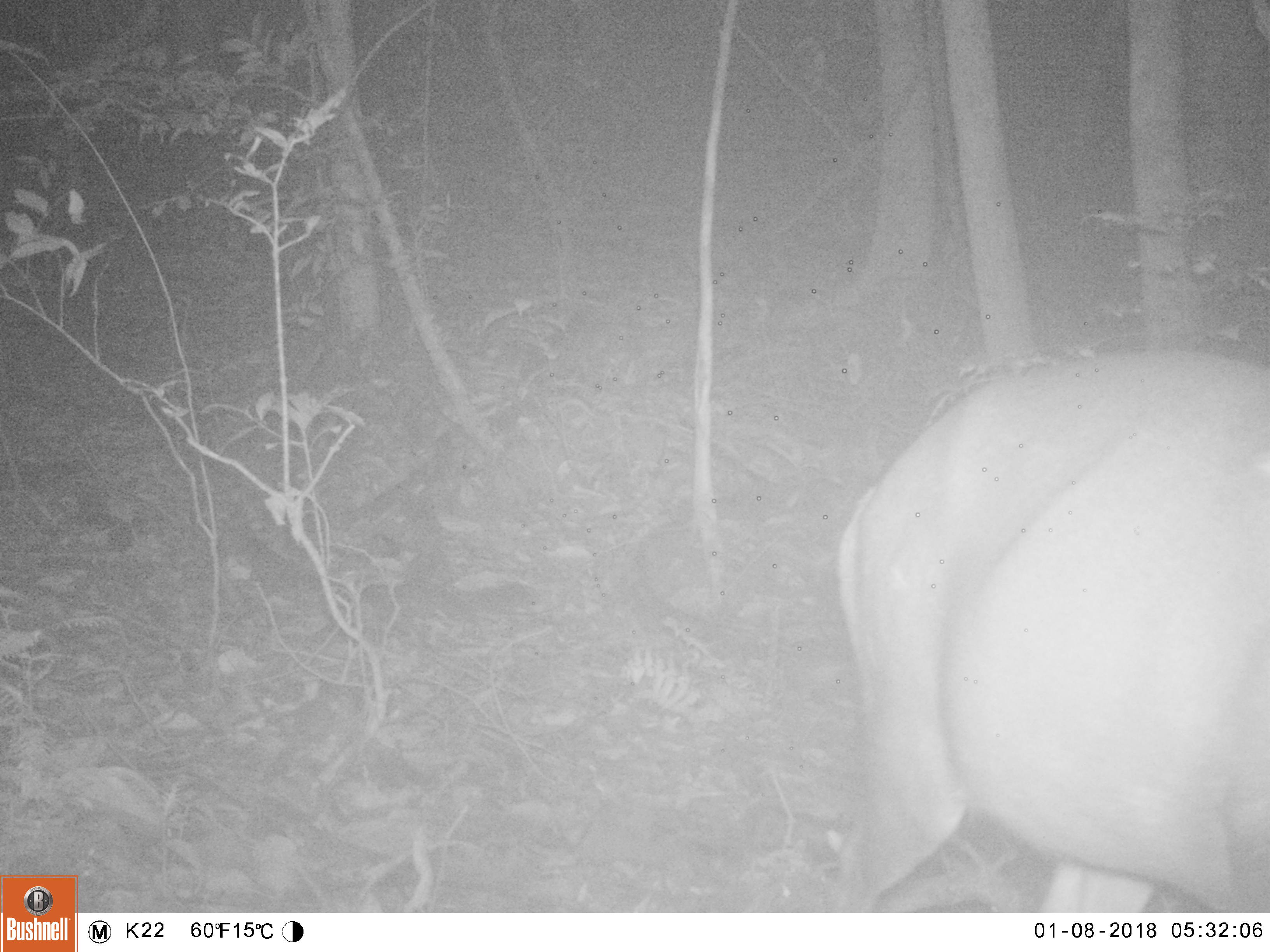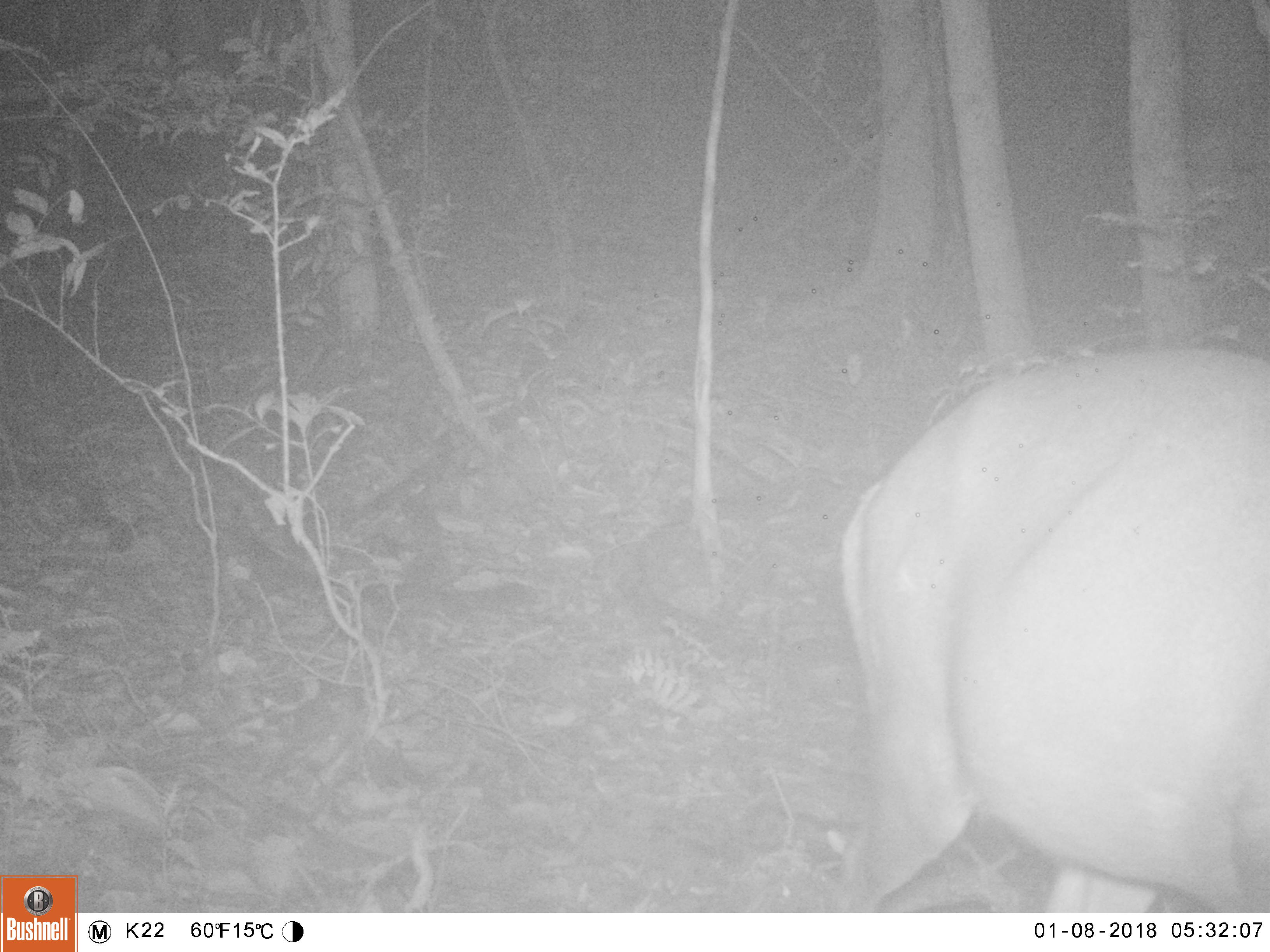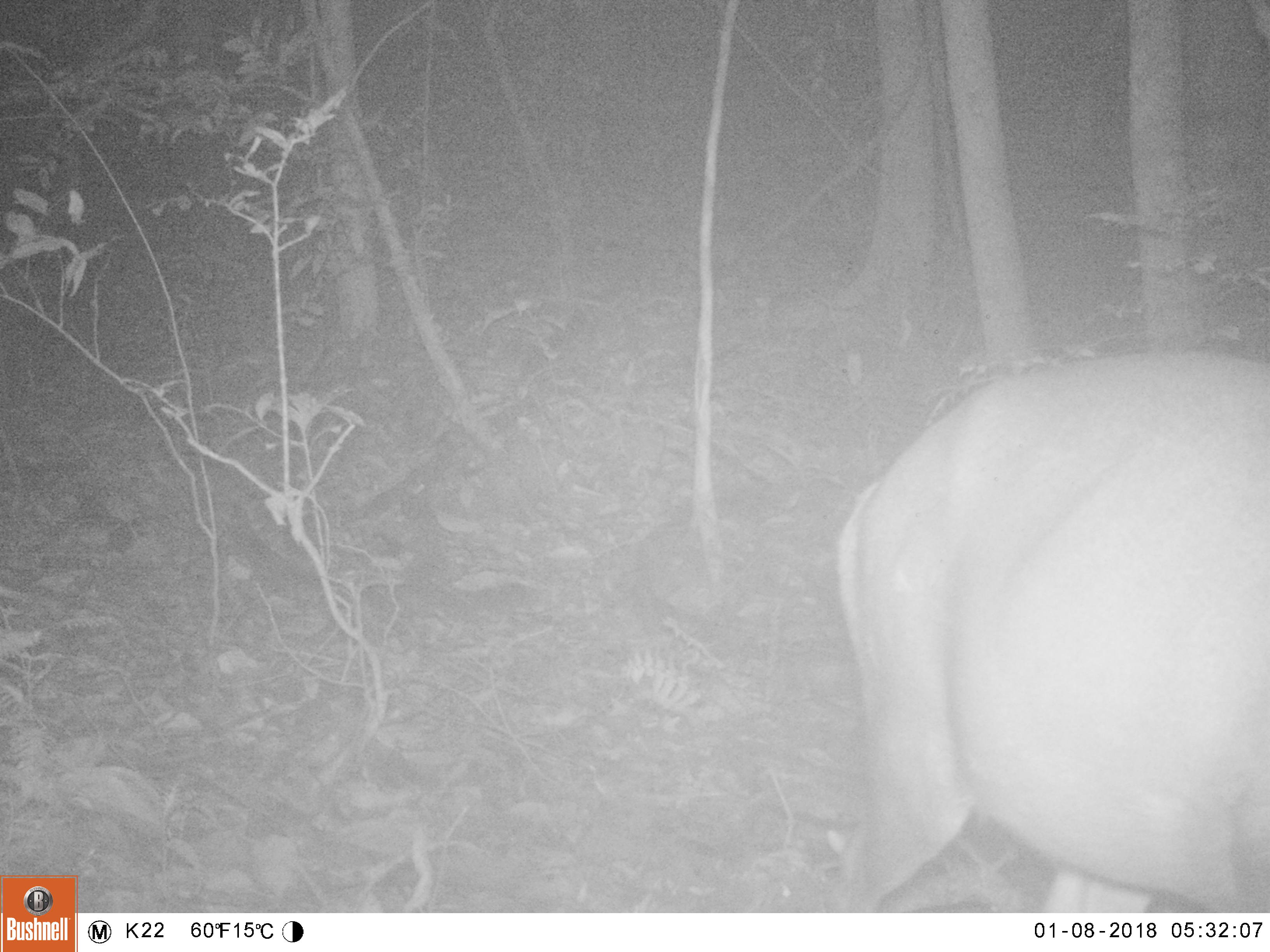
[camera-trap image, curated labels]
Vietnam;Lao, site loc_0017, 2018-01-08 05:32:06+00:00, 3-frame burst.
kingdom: Animalia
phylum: Chordata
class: Mammalia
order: Artiodactyla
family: Cervidae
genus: Muntiacus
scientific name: Muntiacus rooseveltorum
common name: roosevelt's muntjac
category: roosevelts muntjac group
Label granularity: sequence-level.